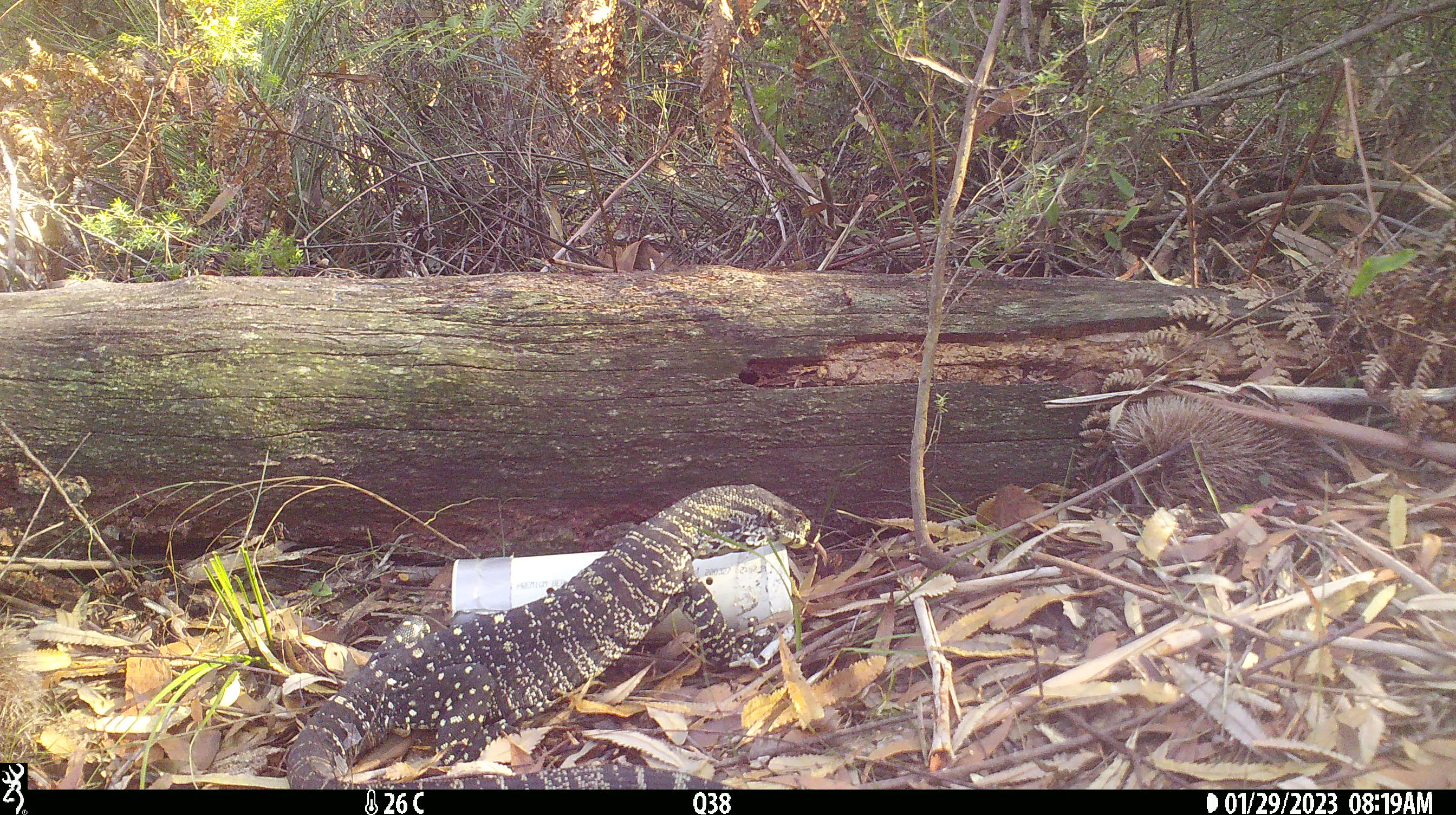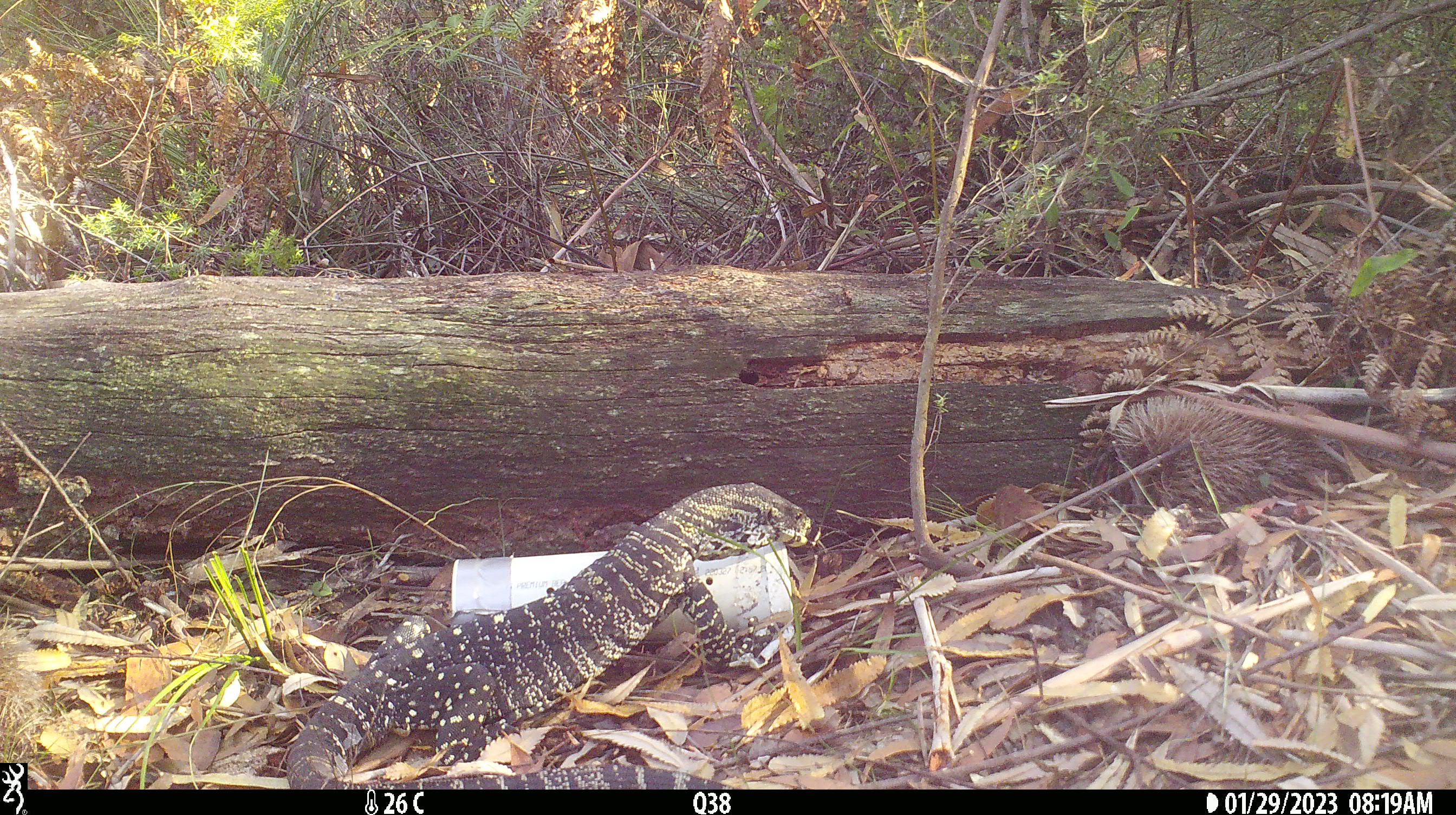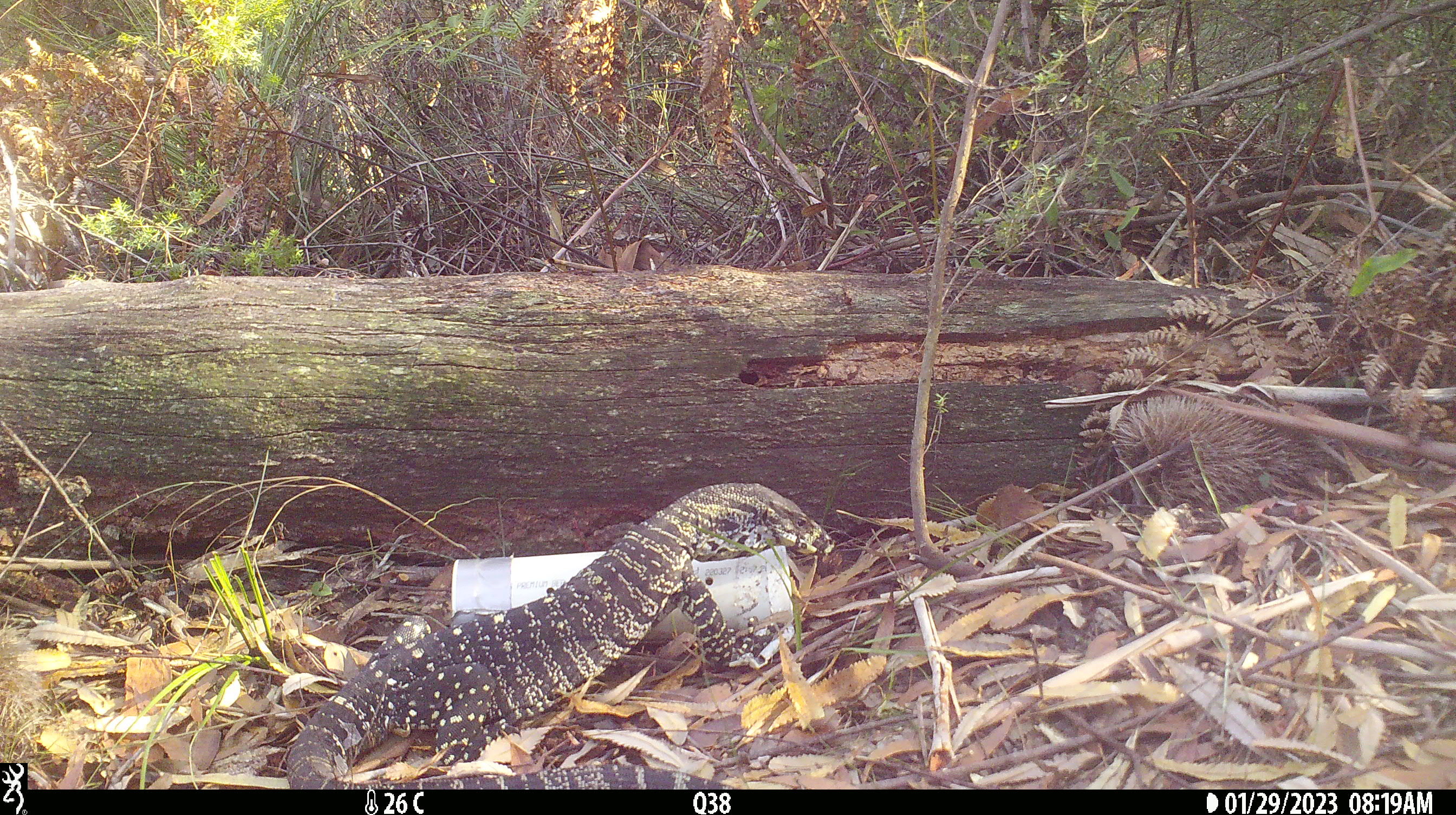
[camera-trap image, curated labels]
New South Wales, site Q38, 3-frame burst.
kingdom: Animalia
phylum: Chordata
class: Reptilia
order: Squamata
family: Varanidae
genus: Varanus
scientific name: Varanus varius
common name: lace monitor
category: goanna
Goanna (lace monitor) (Varanus varius).